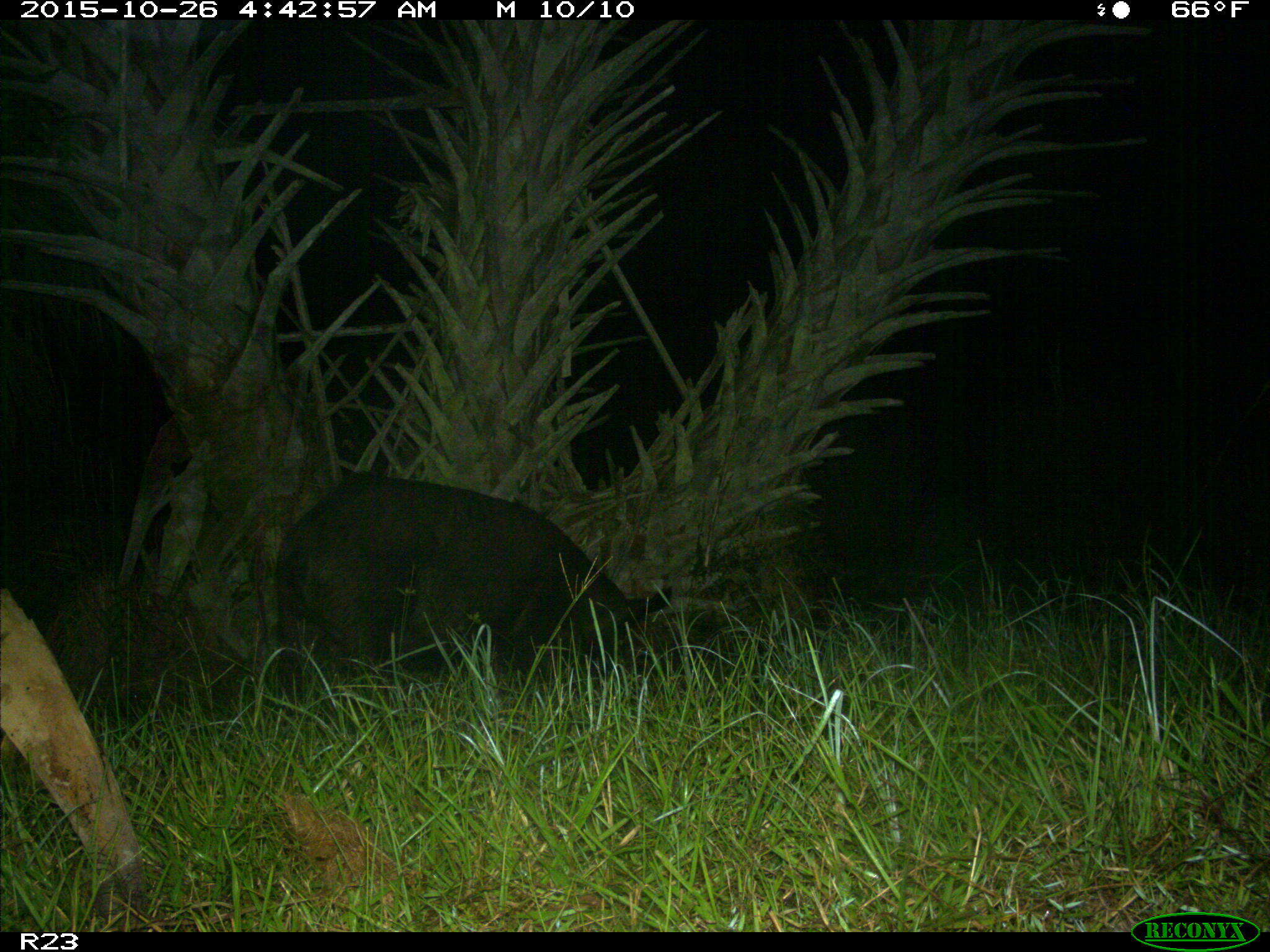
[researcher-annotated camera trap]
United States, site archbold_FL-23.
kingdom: Animalia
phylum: Chordata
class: Mammalia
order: Artiodactyla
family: Suidae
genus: Sus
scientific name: Sus scrofa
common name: wild boar